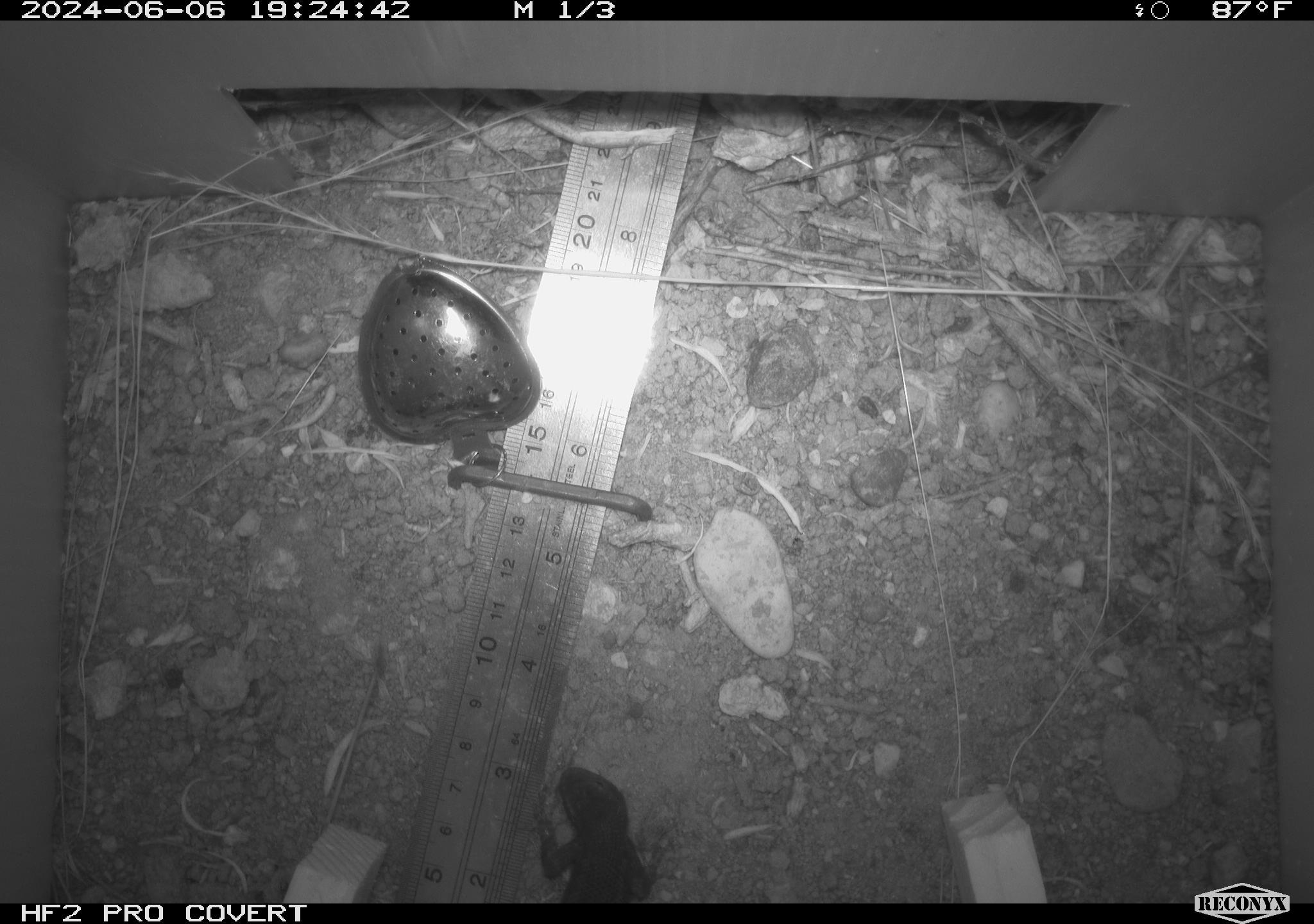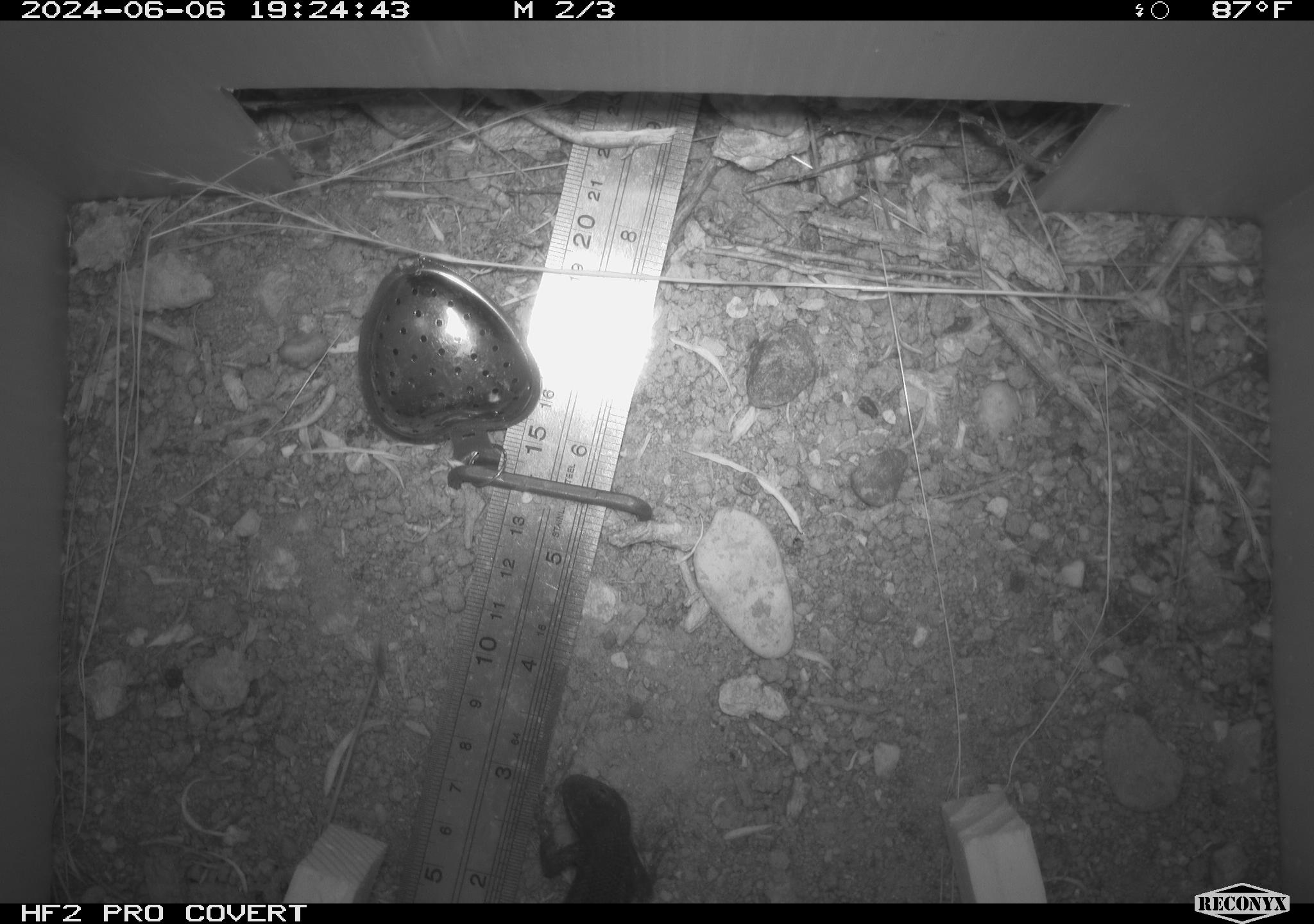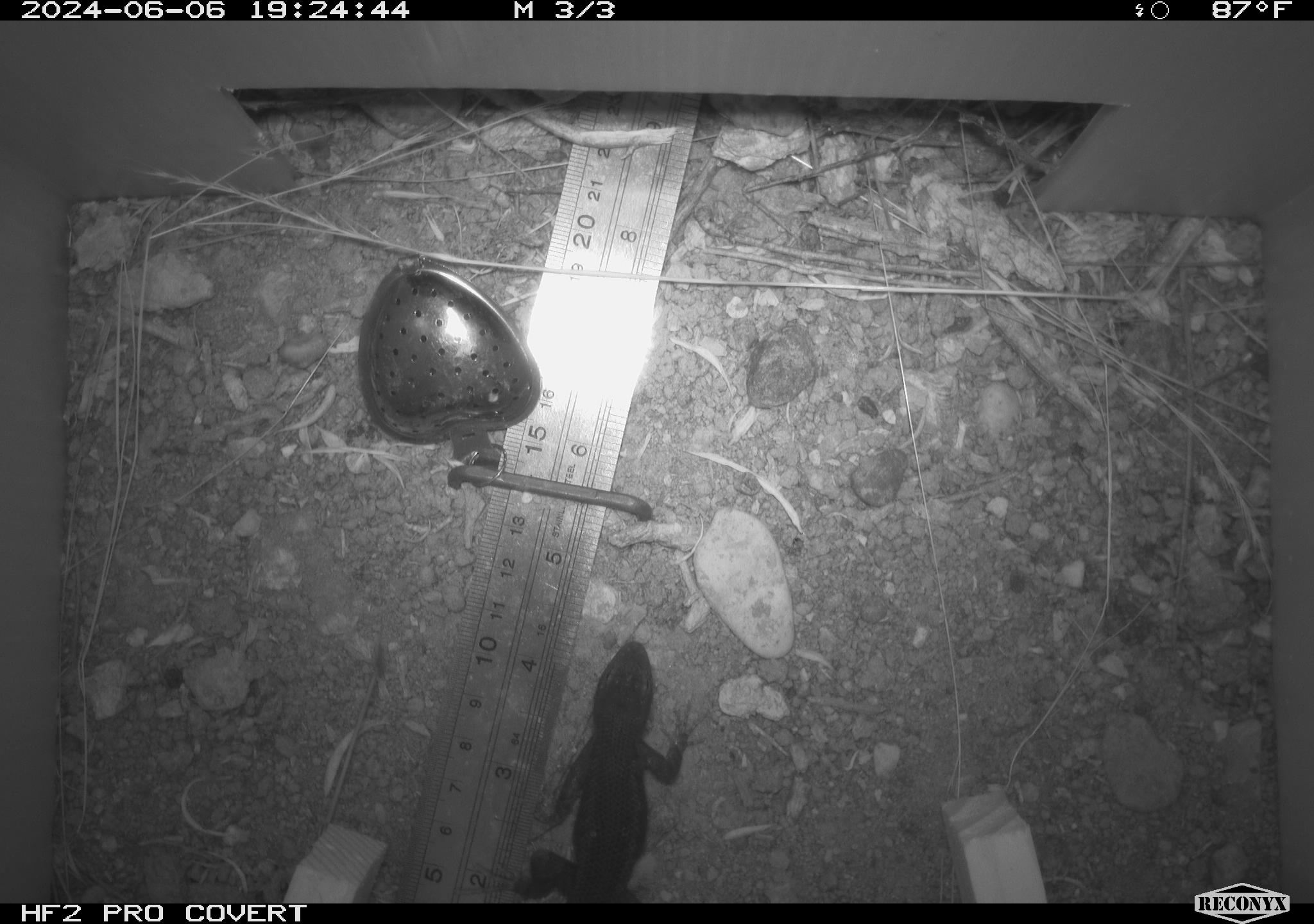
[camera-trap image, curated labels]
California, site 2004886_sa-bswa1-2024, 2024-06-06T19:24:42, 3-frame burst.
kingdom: Animalia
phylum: Chordata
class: Reptilia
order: Squamata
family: Phrynosomatidae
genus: Sceloporus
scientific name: Sceloporus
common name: spiny lizards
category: sceloporus species